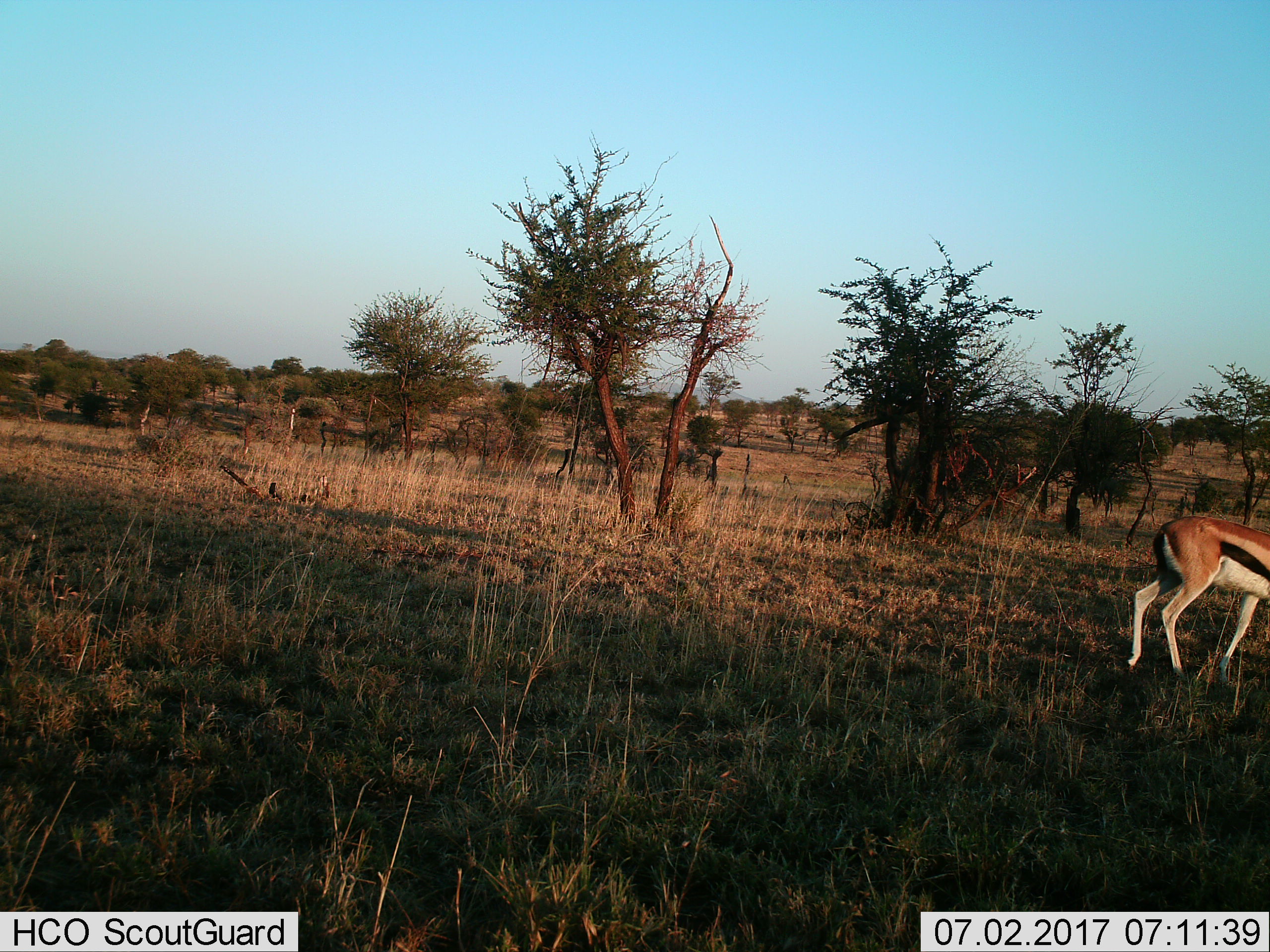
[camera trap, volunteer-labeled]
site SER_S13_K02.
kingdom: Animalia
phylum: Chordata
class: Mammalia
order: Artiodactyla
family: Bovidae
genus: Eudorcas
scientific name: Eudorcas thomsonii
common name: thomson's gazelle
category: gazellethomsons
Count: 1.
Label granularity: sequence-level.